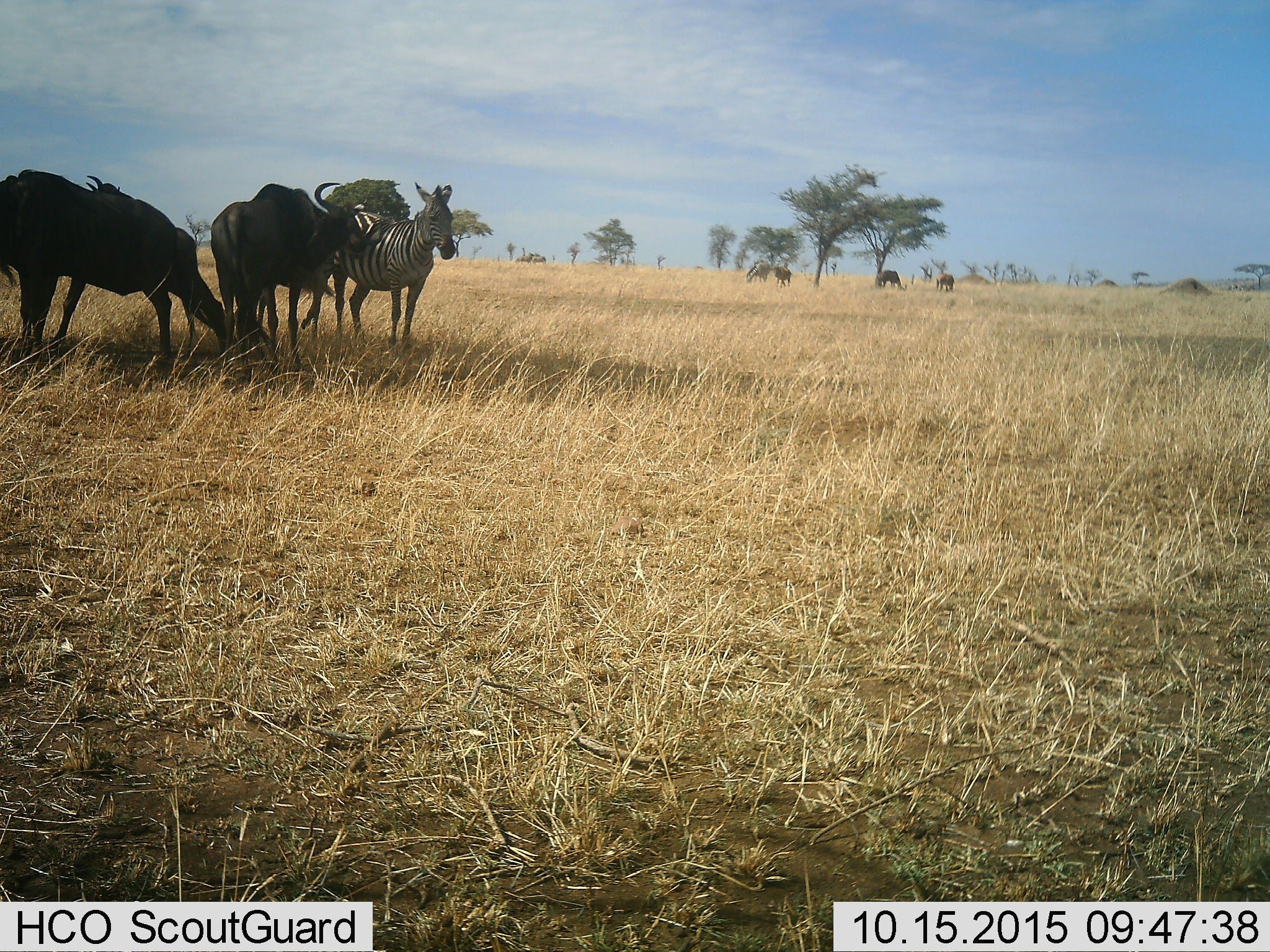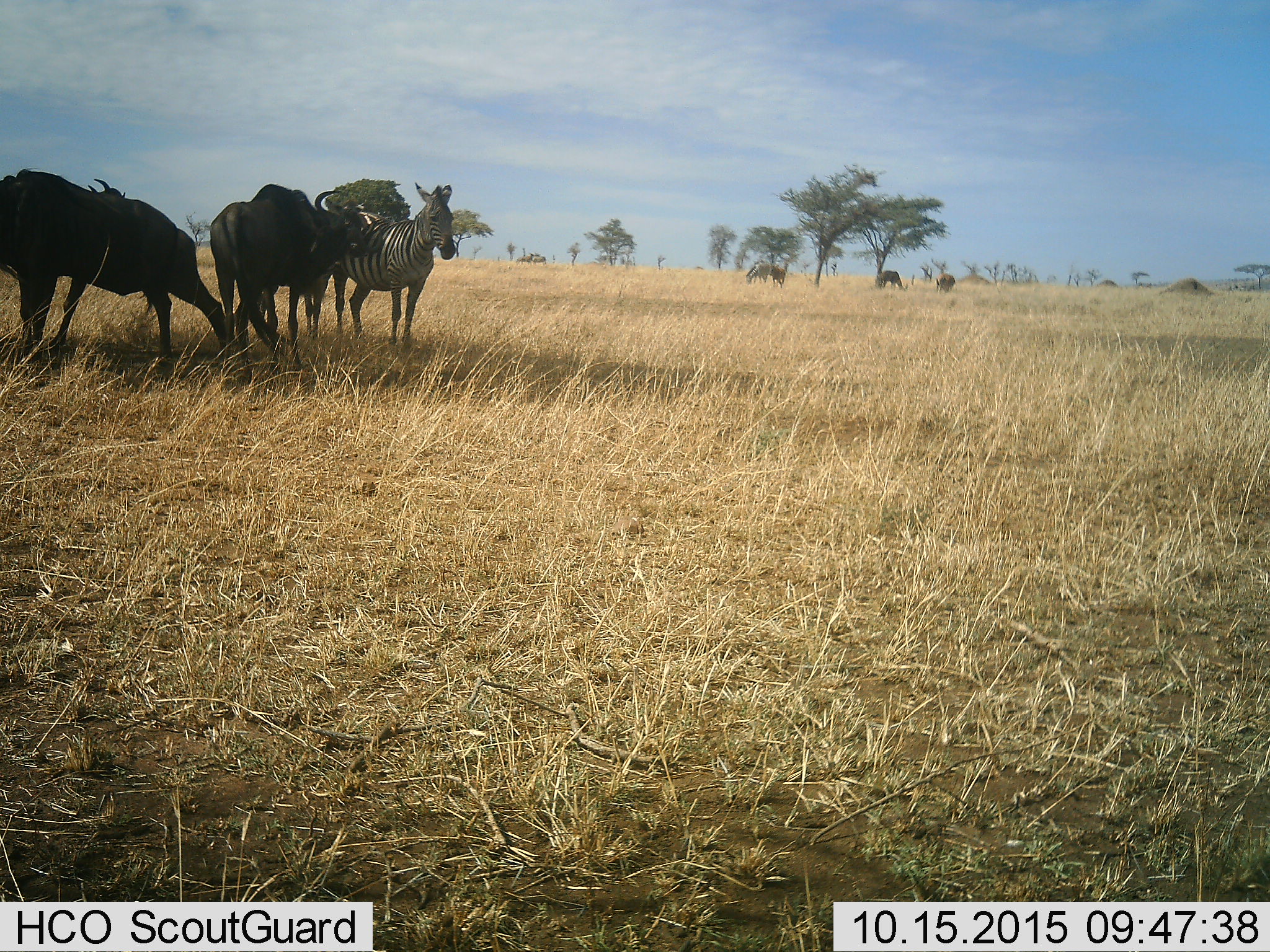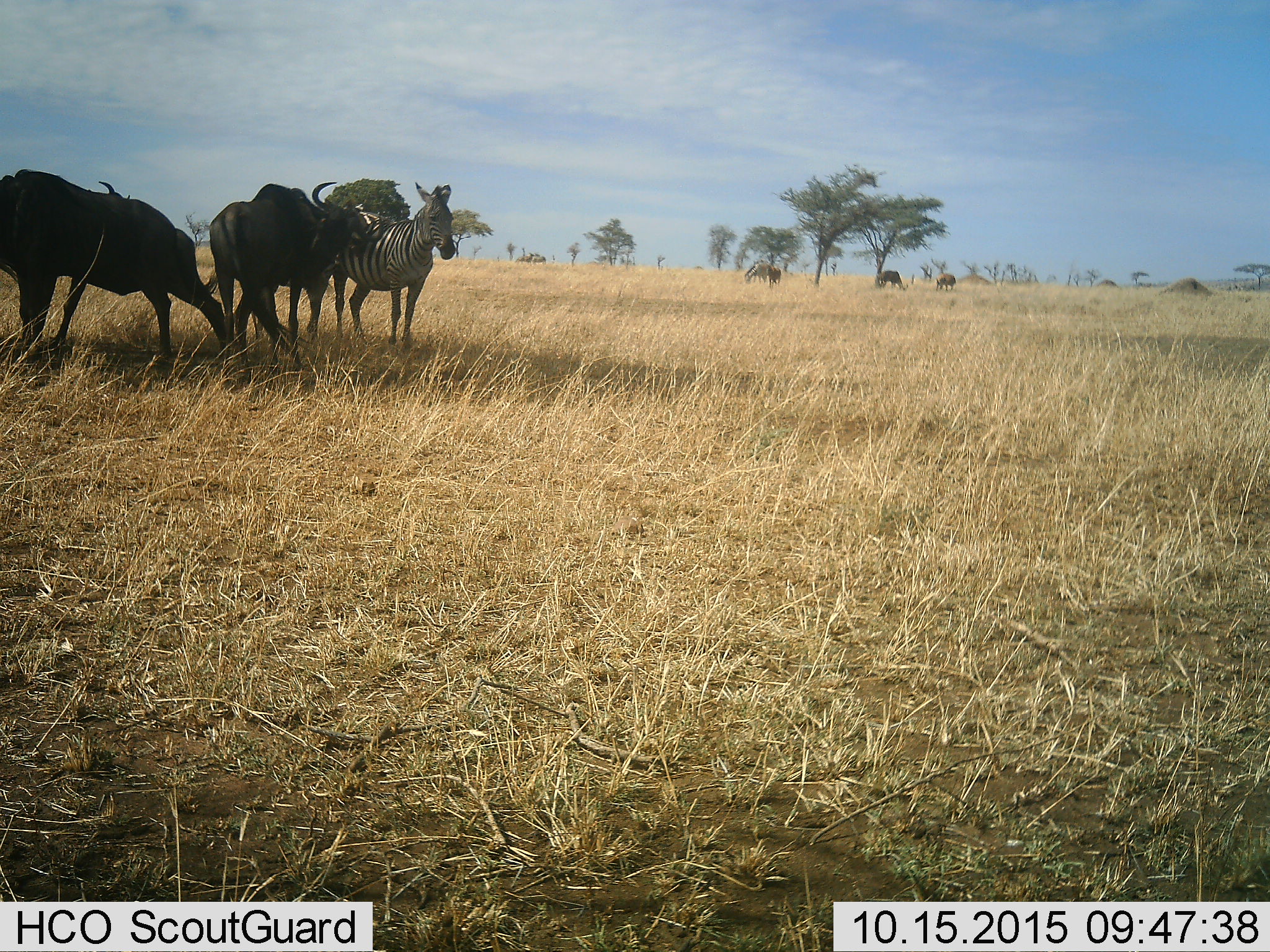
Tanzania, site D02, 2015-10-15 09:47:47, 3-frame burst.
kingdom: Animalia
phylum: Chordata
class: Mammalia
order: Artiodactyla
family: Bovidae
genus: Connochaetes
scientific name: Connochaetes taurinus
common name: blue wildebeest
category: wildebeest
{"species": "wildebeest (blue wildebeest) (Connochaetes taurinus)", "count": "4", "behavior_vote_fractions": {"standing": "62%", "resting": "0%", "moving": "0%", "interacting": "15%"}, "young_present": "0%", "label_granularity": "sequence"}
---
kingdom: Animalia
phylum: Chordata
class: Mammalia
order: Perissodactyla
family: Equidae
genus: Equus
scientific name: Equus quagga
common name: plains zebra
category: zebra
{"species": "zebra (plains zebra) (Equus quagga)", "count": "2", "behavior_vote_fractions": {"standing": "94%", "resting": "0%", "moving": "11%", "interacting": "17%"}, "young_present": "6%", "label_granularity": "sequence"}